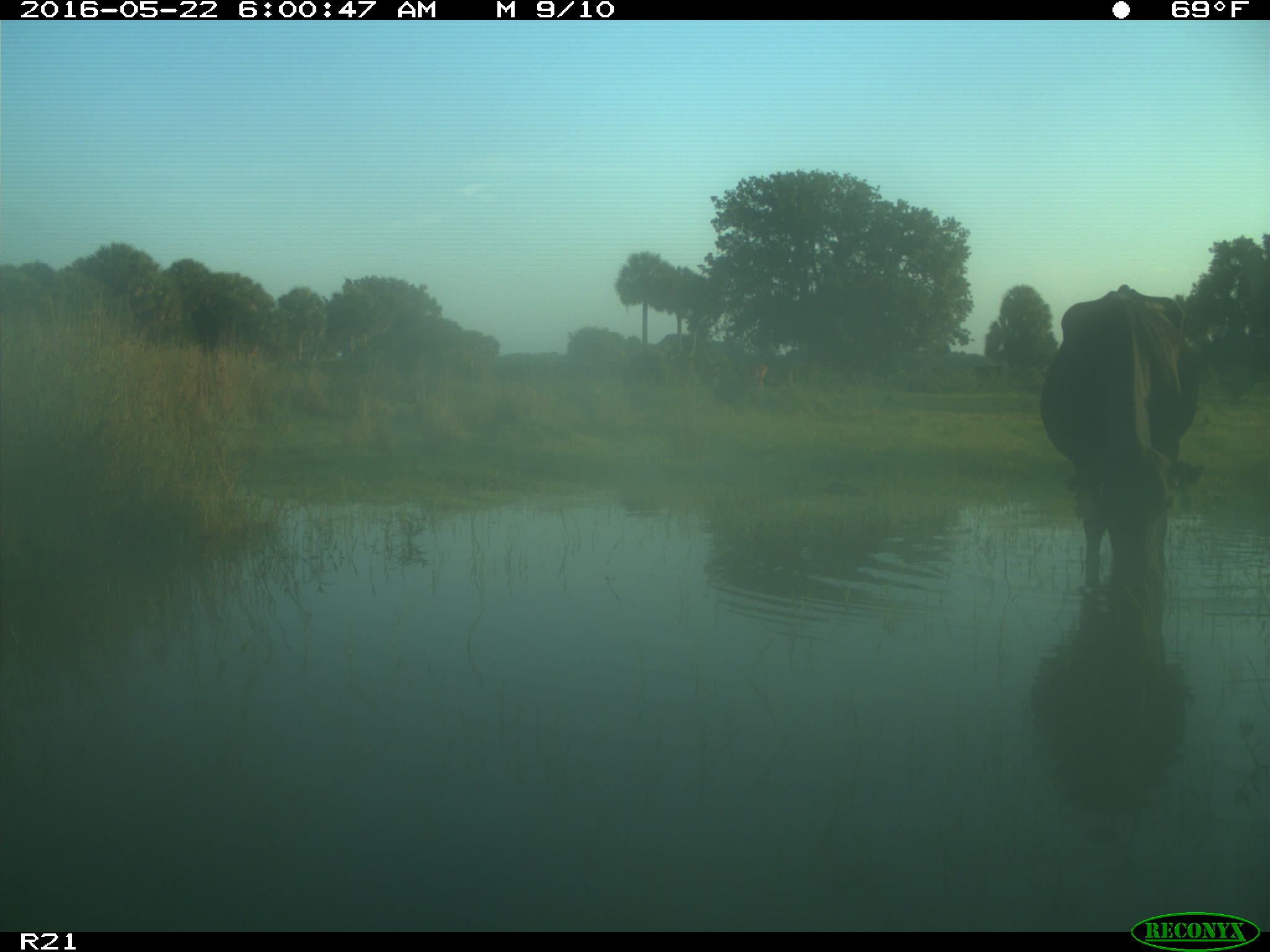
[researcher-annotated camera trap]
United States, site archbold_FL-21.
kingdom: Animalia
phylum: Chordata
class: Mammalia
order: Artiodactyla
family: Bovidae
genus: Bos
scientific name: Bos taurus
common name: domestic cow